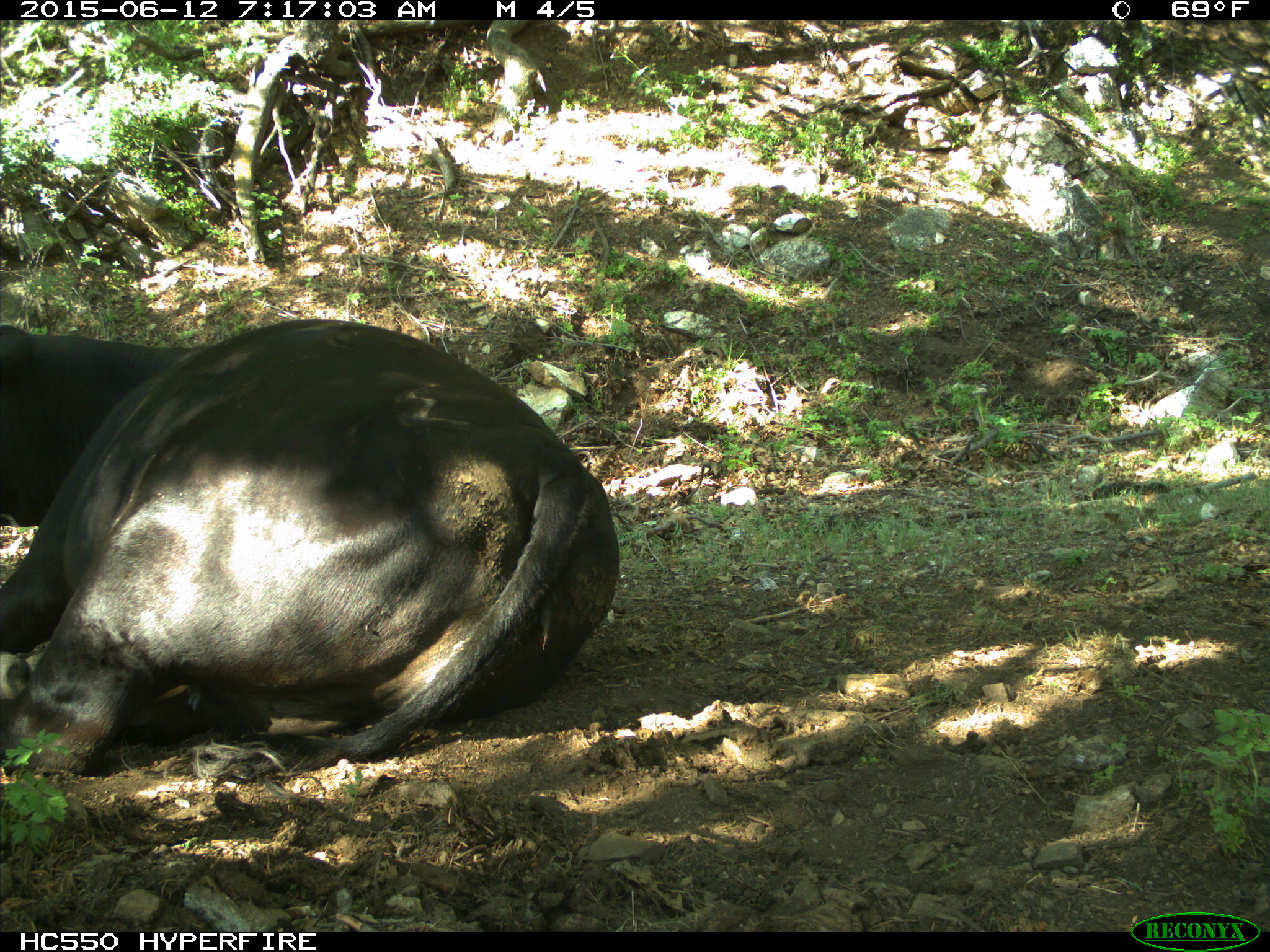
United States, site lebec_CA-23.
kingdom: Animalia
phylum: Chordata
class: Mammalia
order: Artiodactyla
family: Bovidae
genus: Bos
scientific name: Bos taurus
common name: domestic cow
Bos taurus (domestic cow).